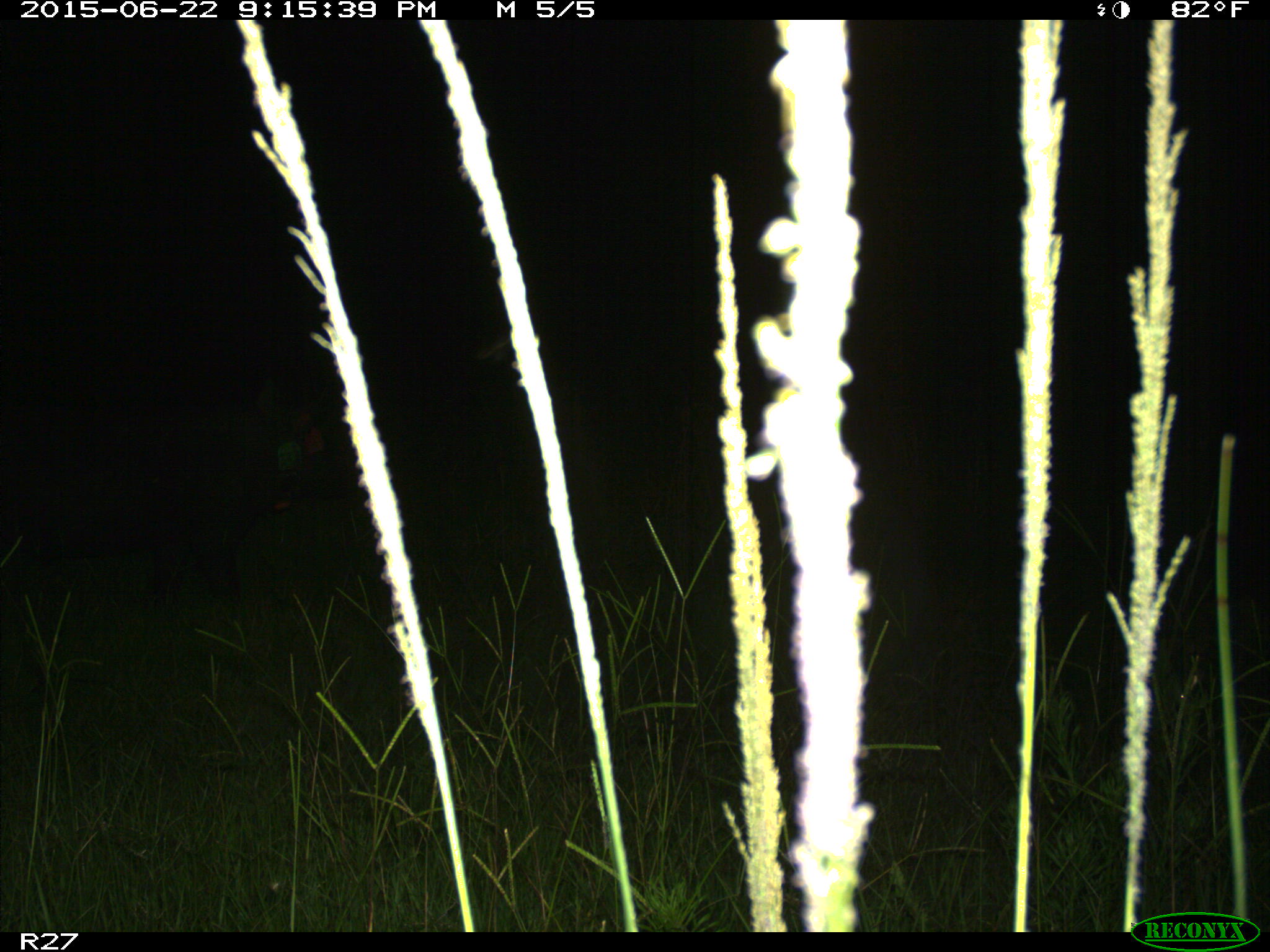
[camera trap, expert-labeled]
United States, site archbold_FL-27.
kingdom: Animalia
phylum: Chordata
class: Mammalia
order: Artiodactyla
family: Suidae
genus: Sus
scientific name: Sus scrofa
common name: wild boar